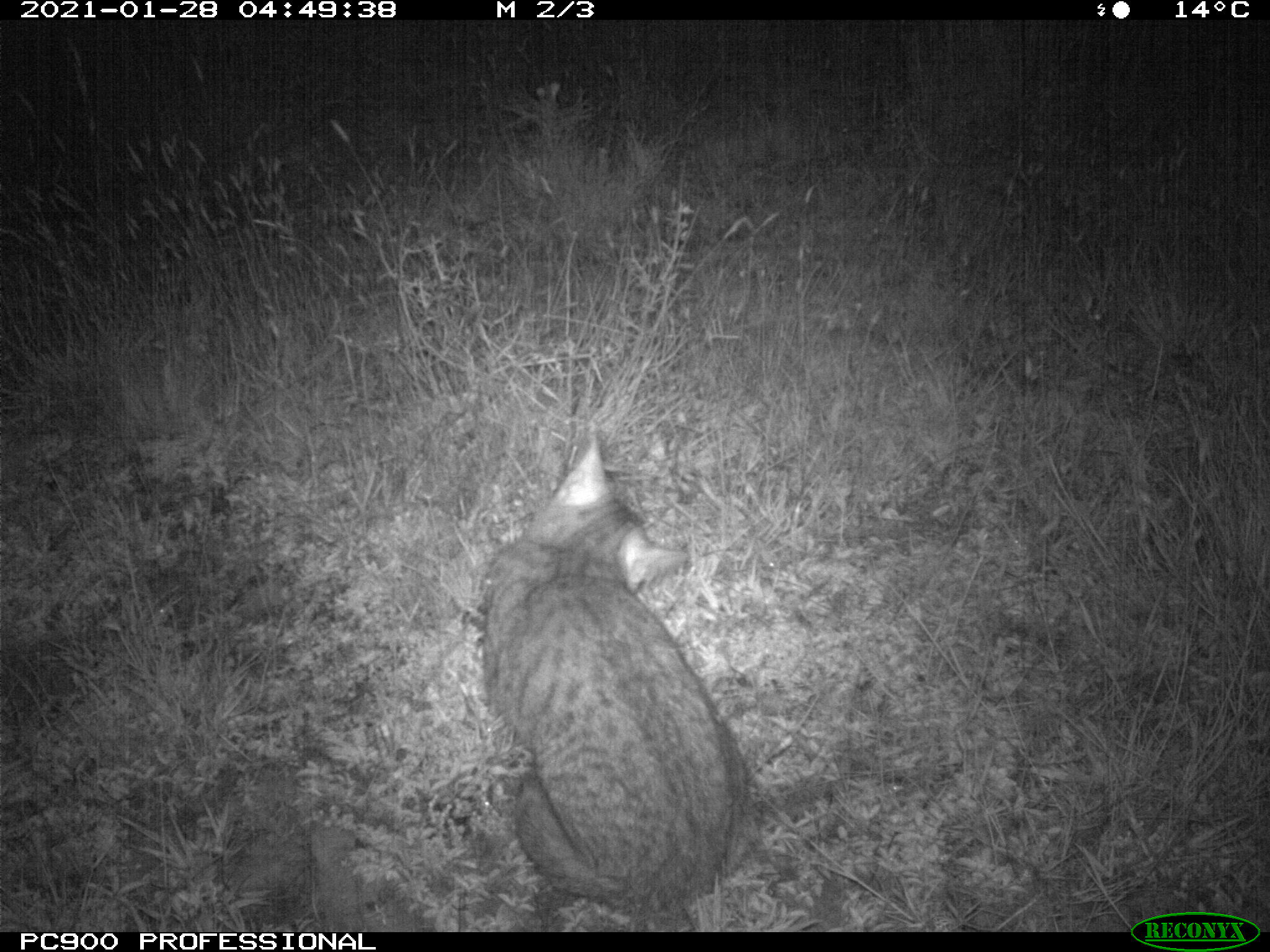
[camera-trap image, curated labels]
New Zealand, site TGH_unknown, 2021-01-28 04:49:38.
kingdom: Animalia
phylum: Chordata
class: Mammalia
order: Carnivora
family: Felidae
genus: Felis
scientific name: Felis catus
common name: domestic cat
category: cat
Cat (domestic cat) (Felis catus).